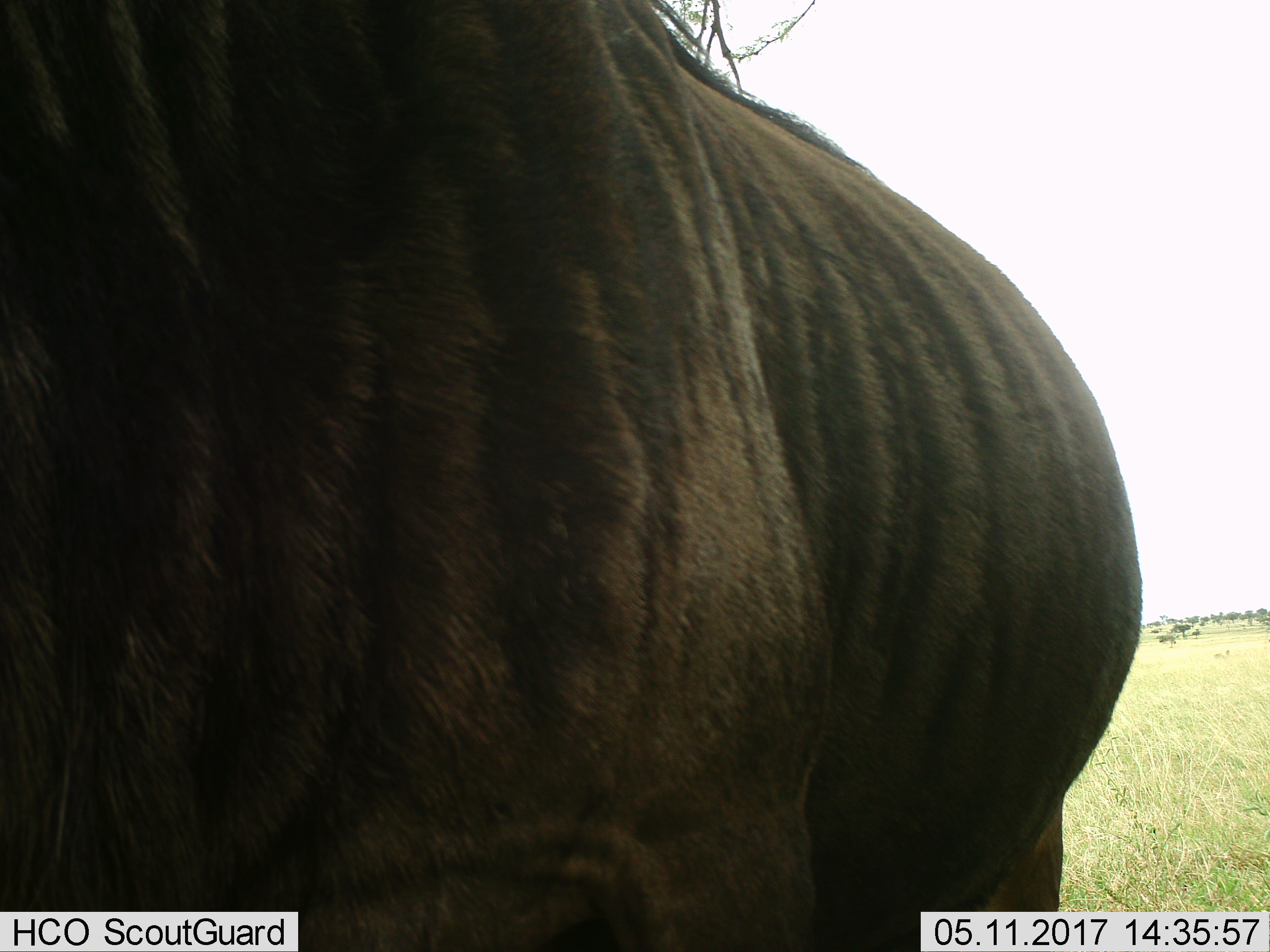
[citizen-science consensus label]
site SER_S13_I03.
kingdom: Animalia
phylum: Chordata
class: Mammalia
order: Artiodactyla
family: Bovidae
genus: Connochaetes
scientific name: Connochaetes taurinus taurinus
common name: blue wildebeest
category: wildebeestblue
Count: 1.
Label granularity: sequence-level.